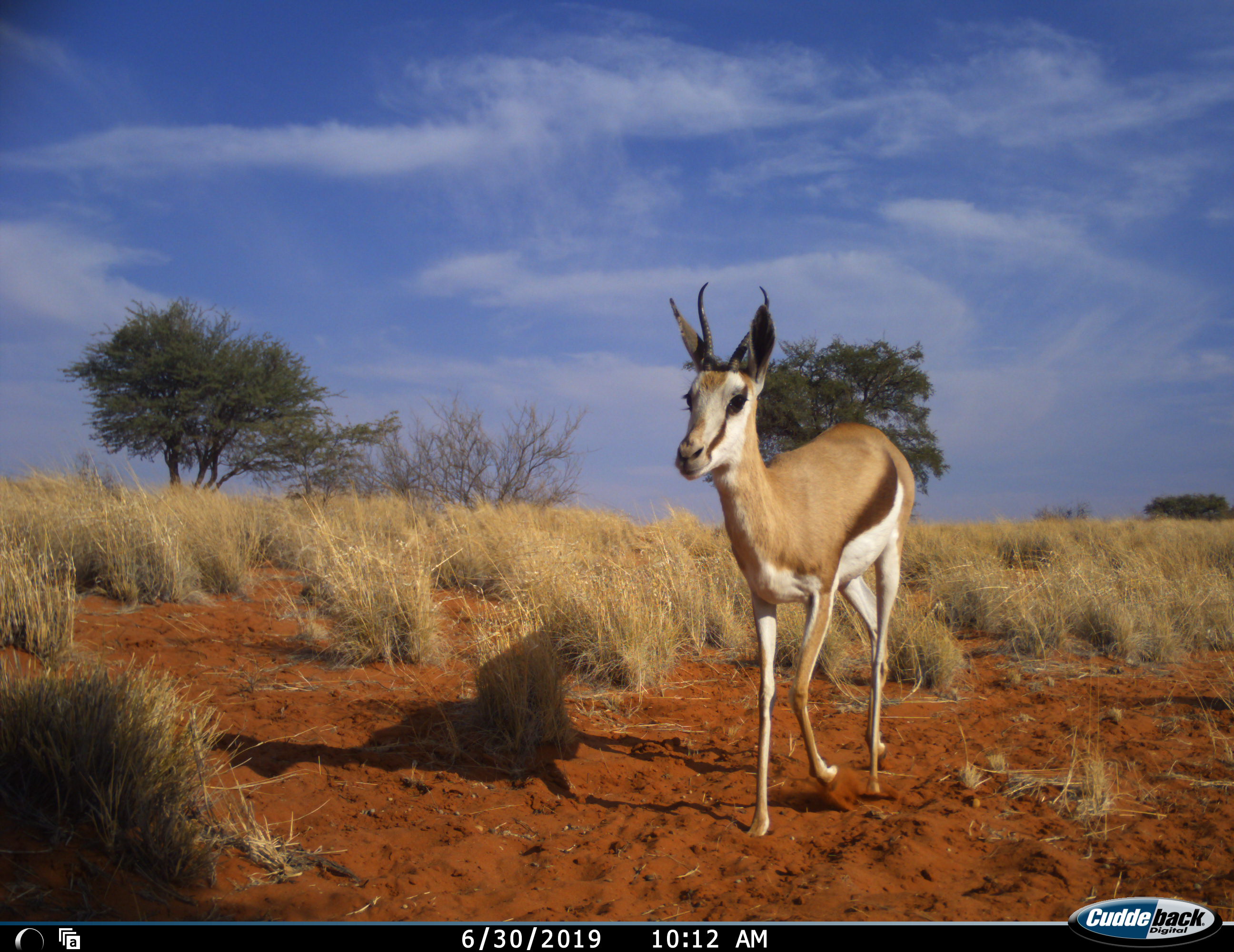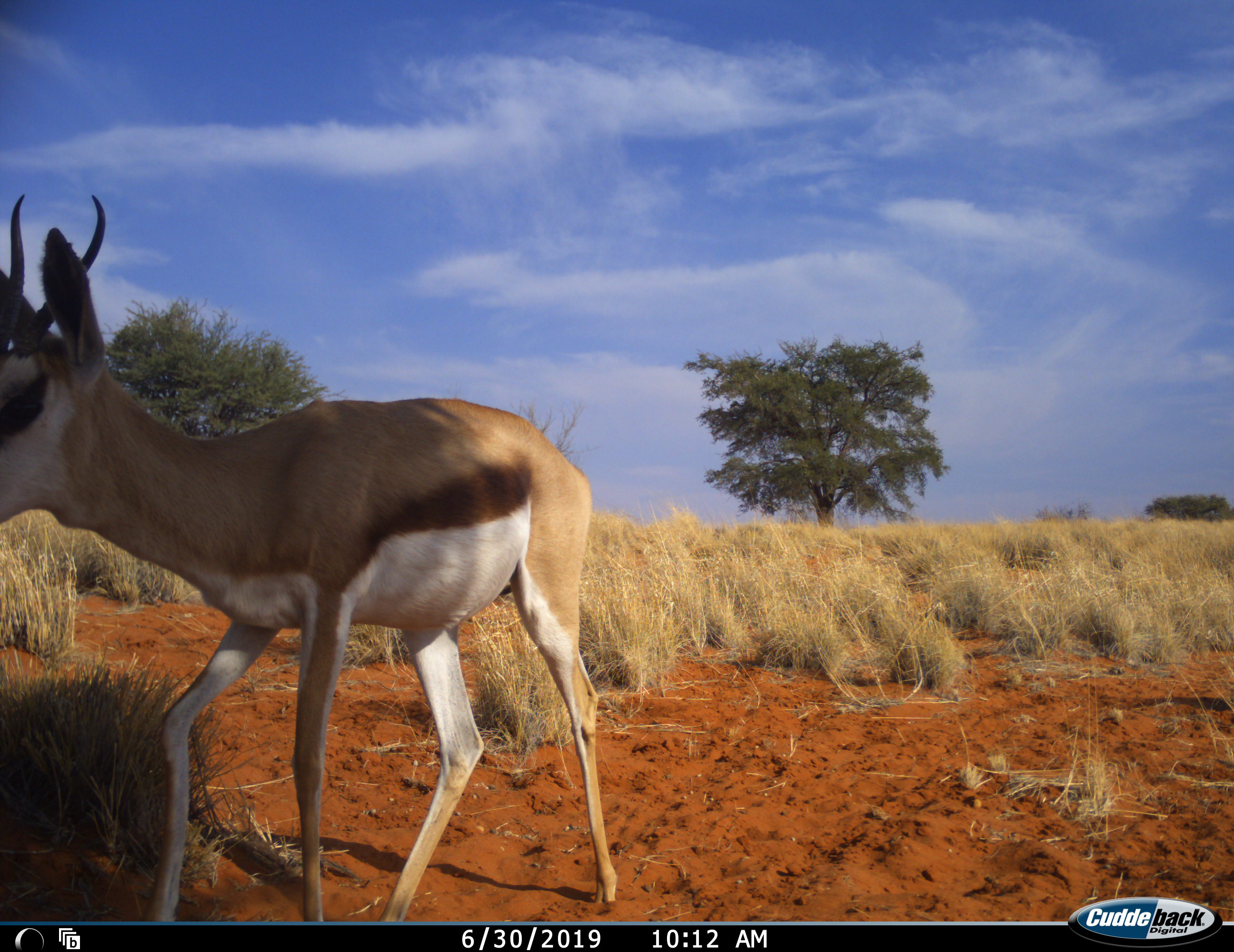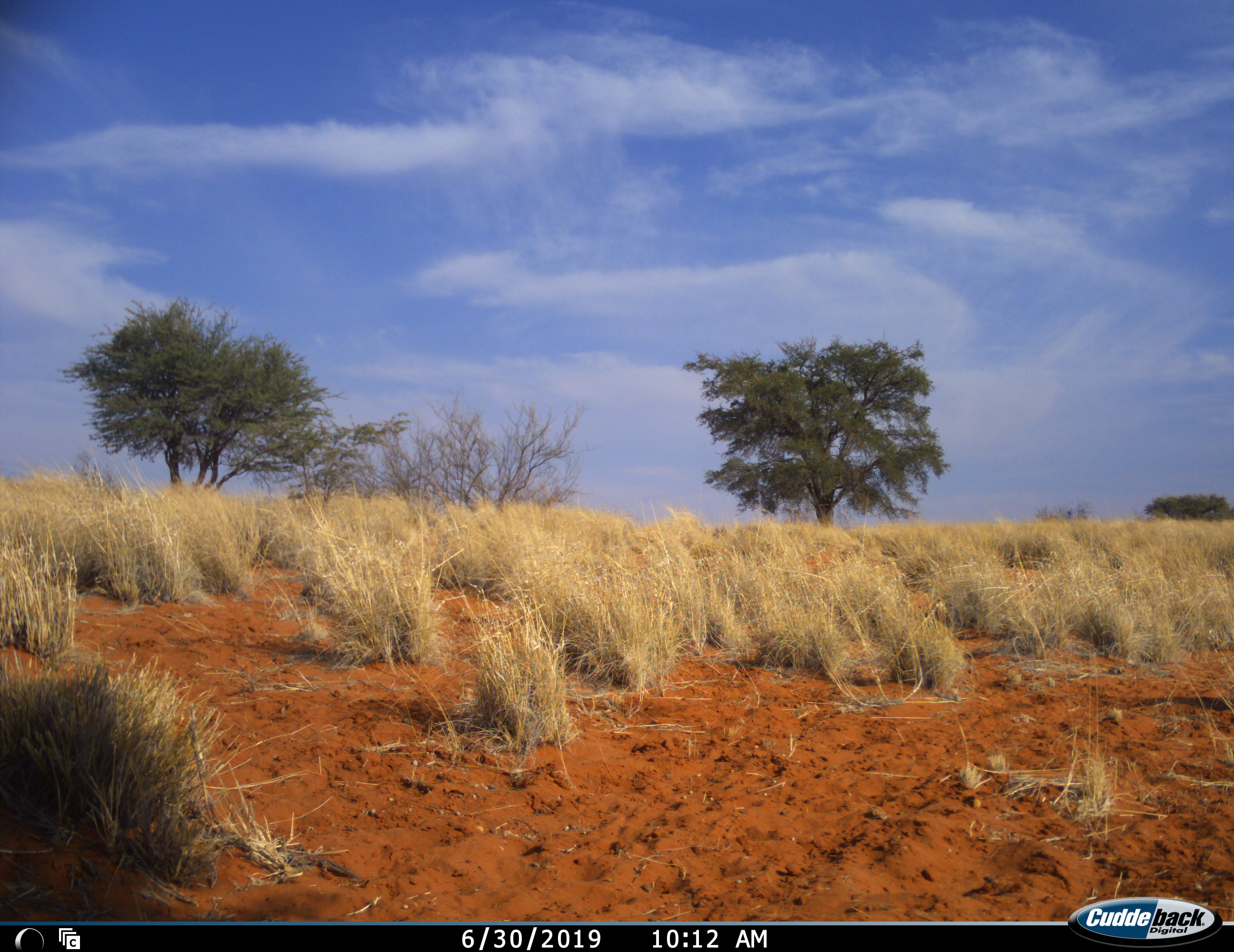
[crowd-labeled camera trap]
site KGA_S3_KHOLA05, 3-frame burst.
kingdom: Animalia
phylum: Chordata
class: Mammalia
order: Artiodactyla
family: Bovidae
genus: Antidorcas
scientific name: Antidorcas marsupialis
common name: springbok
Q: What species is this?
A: Springbok (Antidorcas marsupialis).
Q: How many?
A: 1.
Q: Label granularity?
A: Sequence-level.